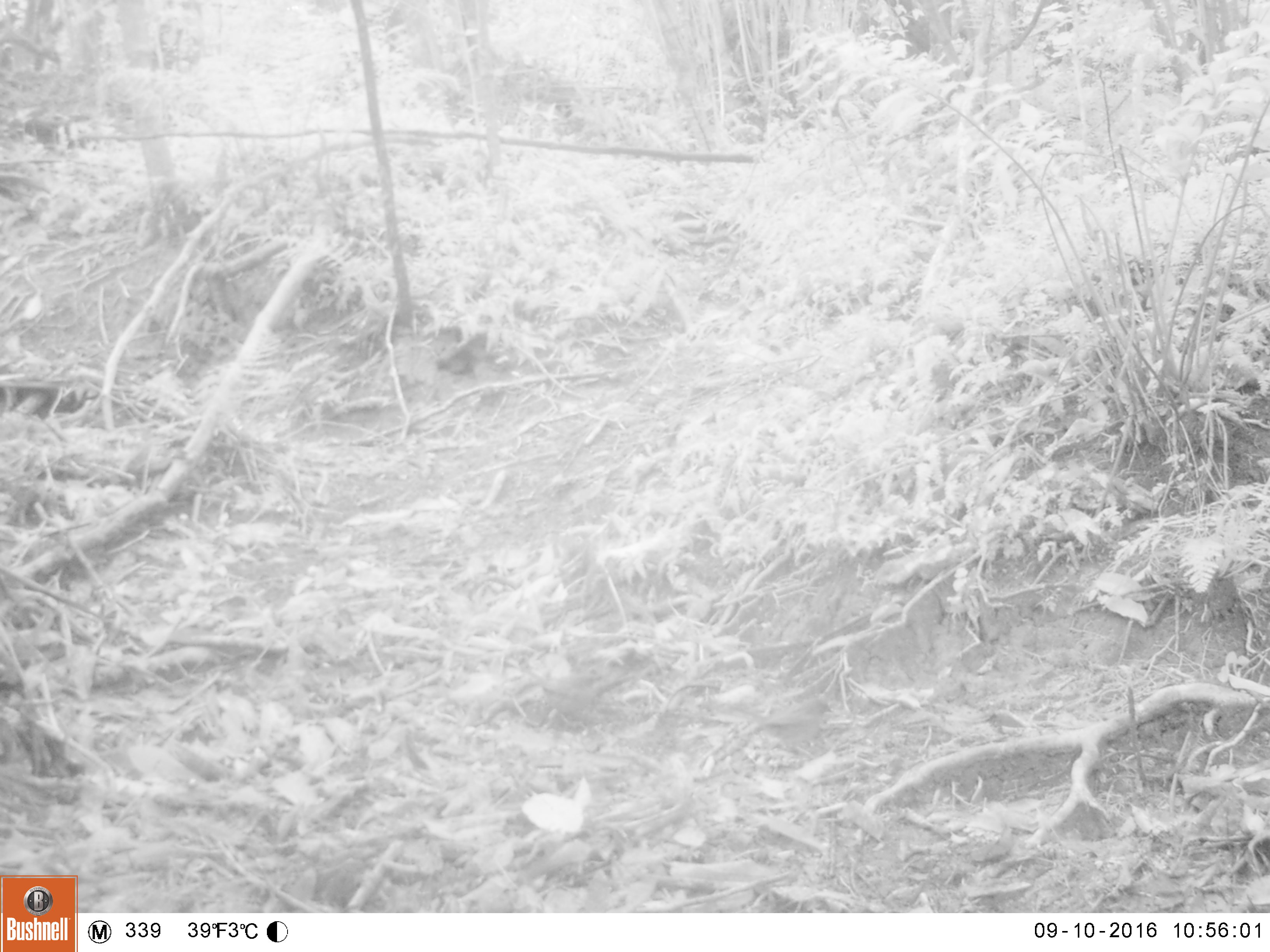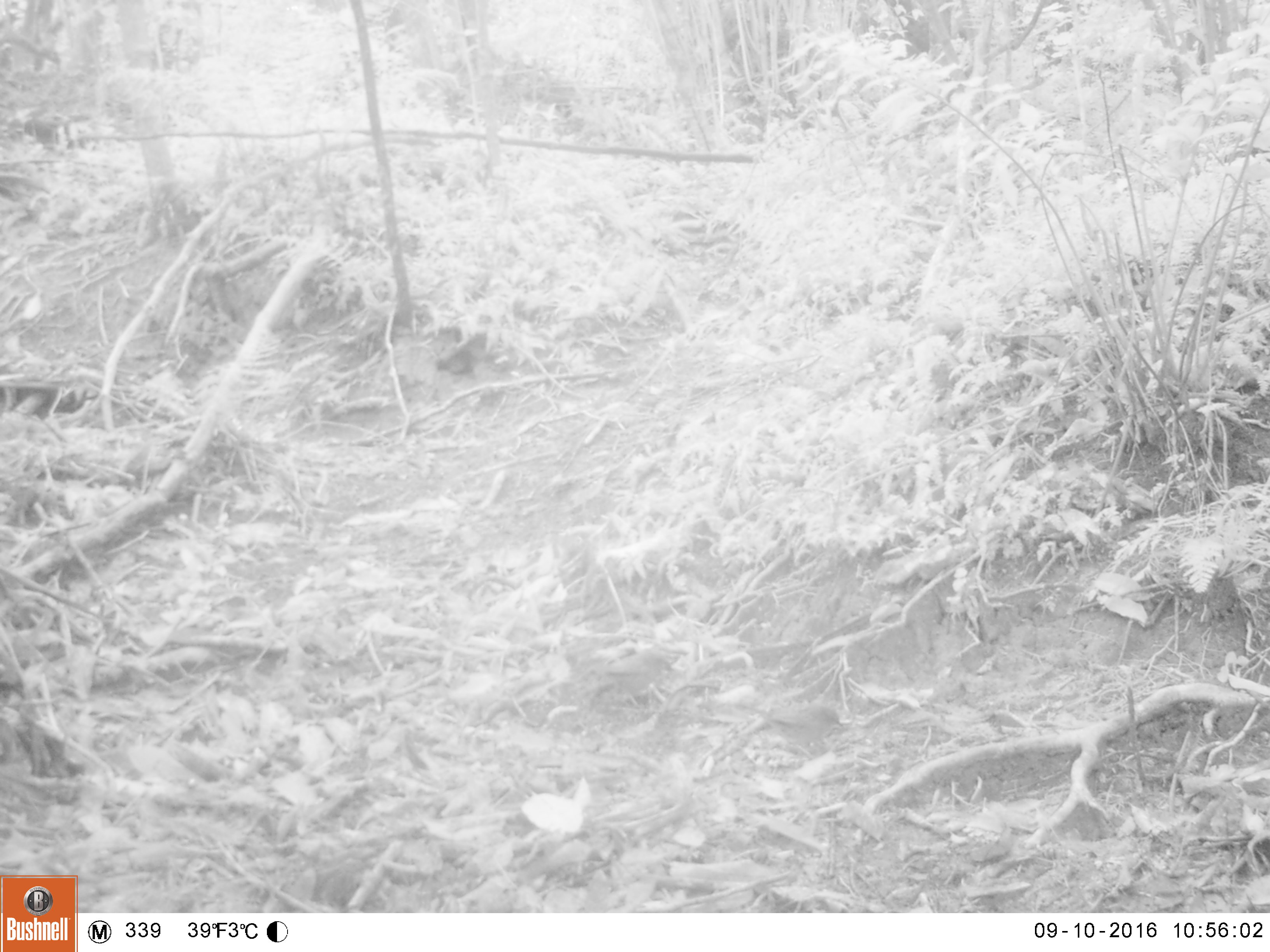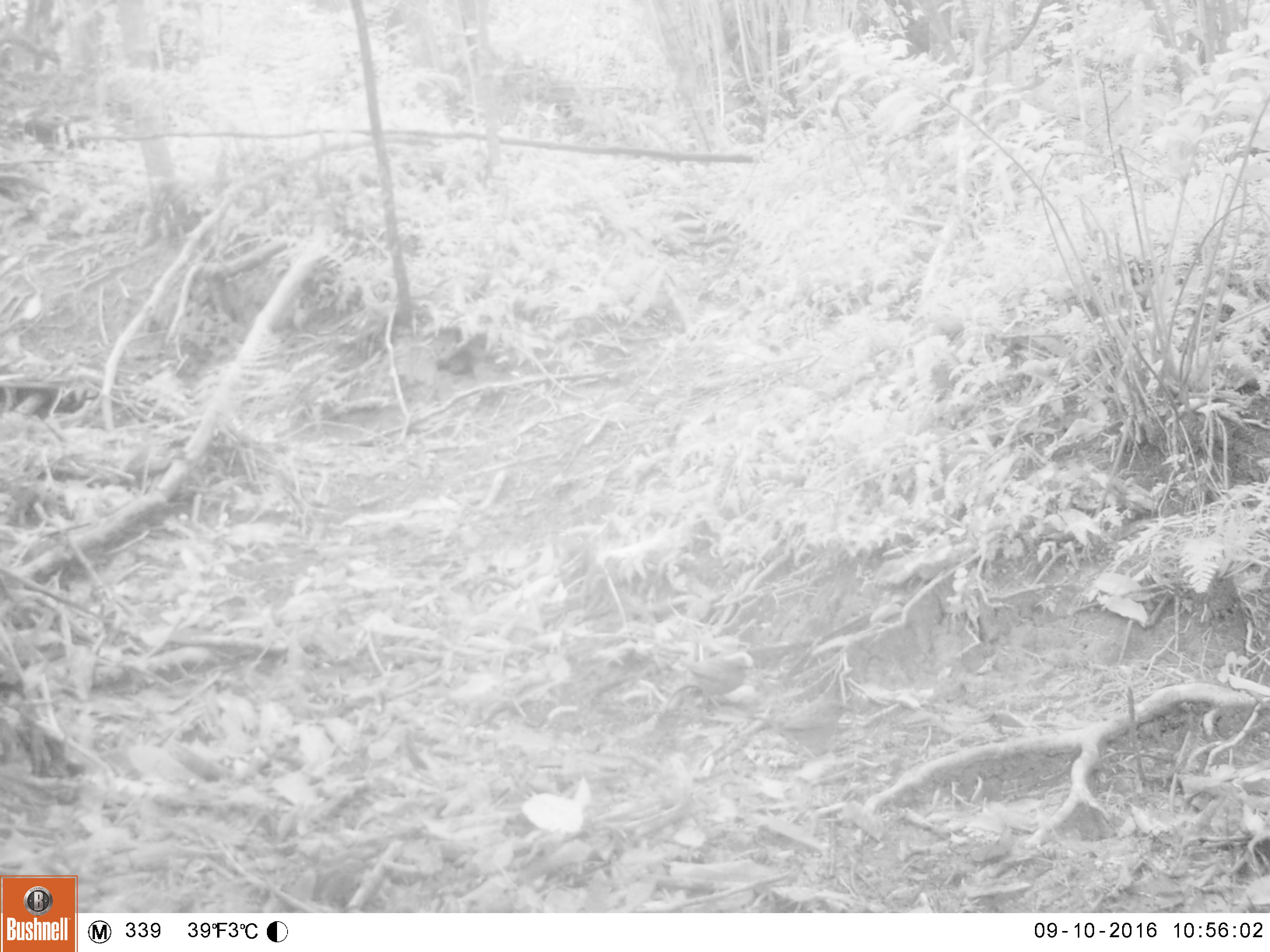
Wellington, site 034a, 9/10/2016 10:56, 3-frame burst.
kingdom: Animalia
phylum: Chordata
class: Aves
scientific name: Aves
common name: bird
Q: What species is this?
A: Bird (Aves).